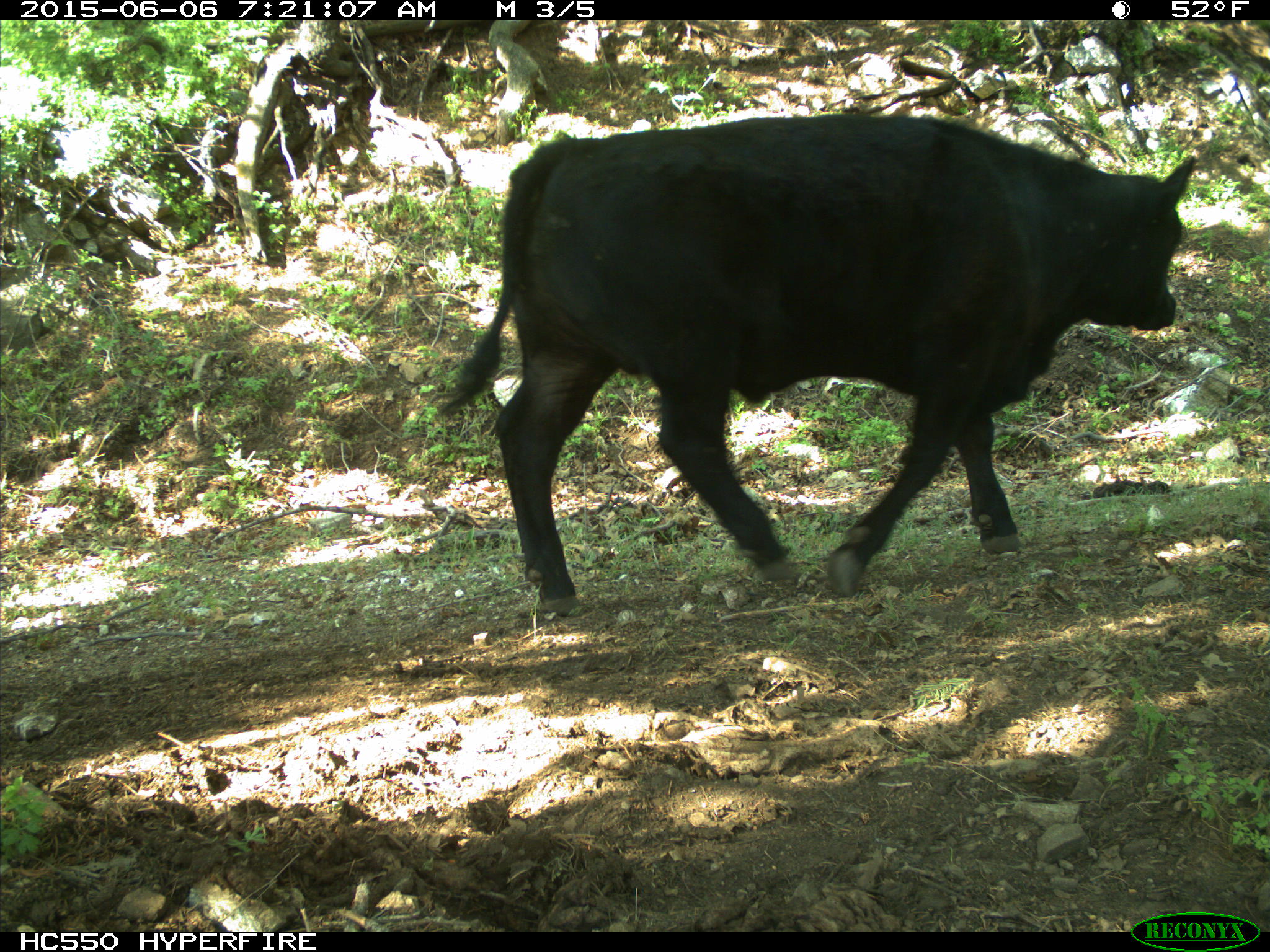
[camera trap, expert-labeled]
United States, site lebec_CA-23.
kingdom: Animalia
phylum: Chordata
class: Mammalia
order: Artiodactyla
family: Bovidae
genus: Bos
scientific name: Bos taurus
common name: domestic cow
Bos taurus (domestic cow).